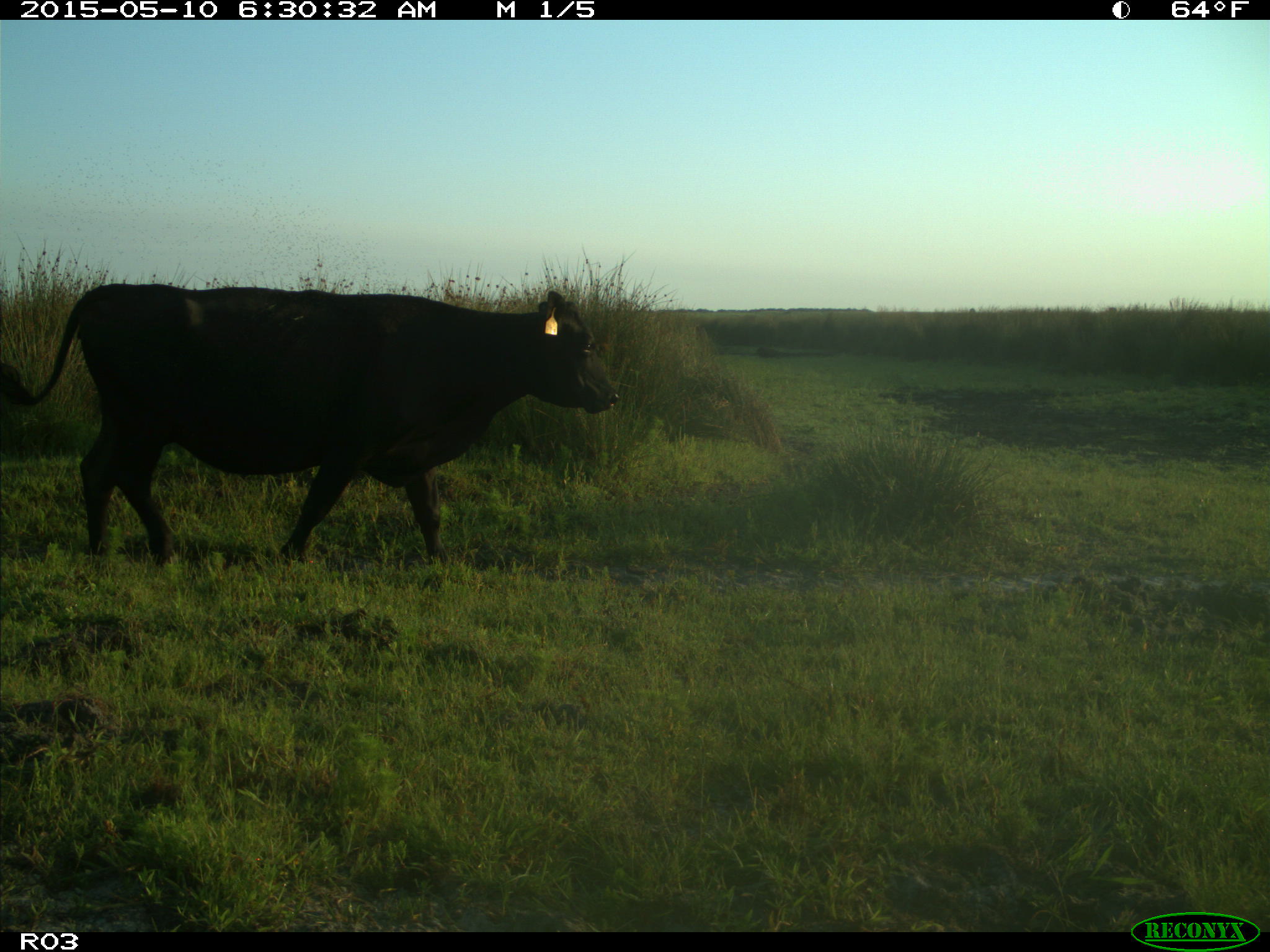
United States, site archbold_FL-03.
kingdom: Animalia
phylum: Chordata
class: Mammalia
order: Artiodactyla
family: Bovidae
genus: Bos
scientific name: Bos taurus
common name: domestic cow